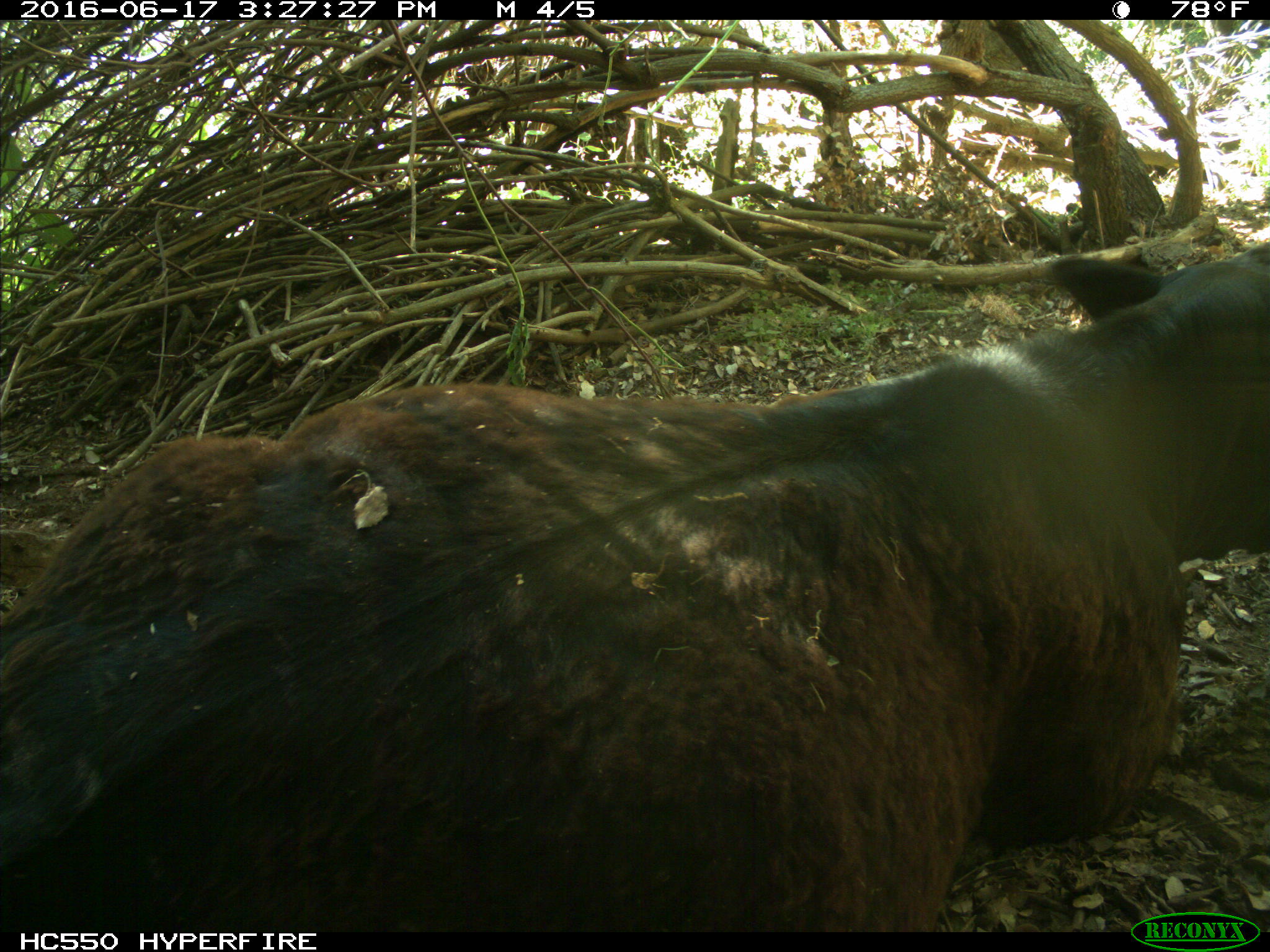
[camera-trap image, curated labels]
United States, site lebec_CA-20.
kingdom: Animalia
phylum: Chordata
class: Mammalia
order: Artiodactyla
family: Bovidae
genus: Bos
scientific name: Bos taurus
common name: domestic cow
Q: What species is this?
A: Bos taurus (domestic cow).